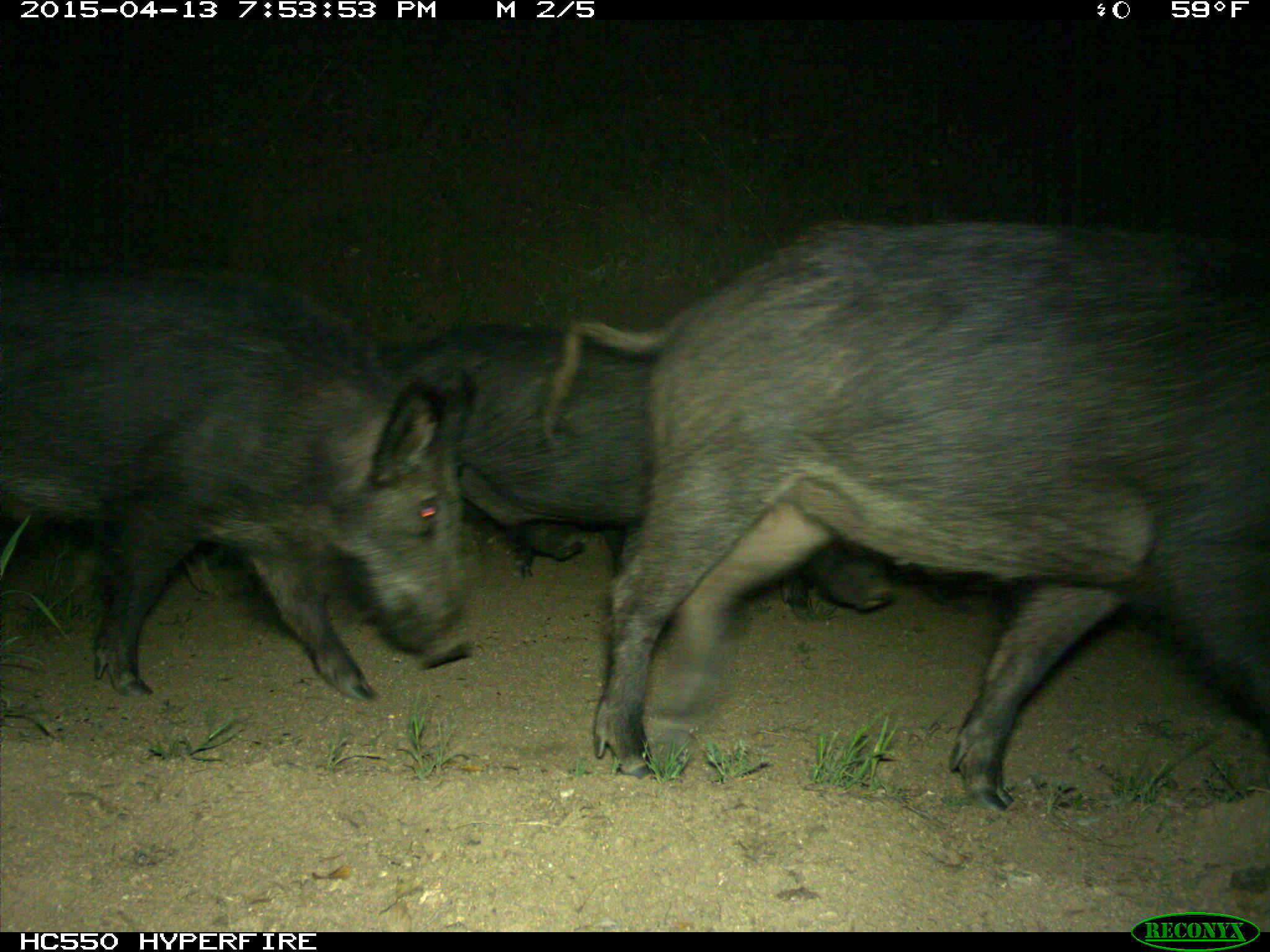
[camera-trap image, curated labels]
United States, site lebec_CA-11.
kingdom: Animalia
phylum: Chordata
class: Mammalia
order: Artiodactyla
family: Suidae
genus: Sus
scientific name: Sus scrofa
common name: wild boar